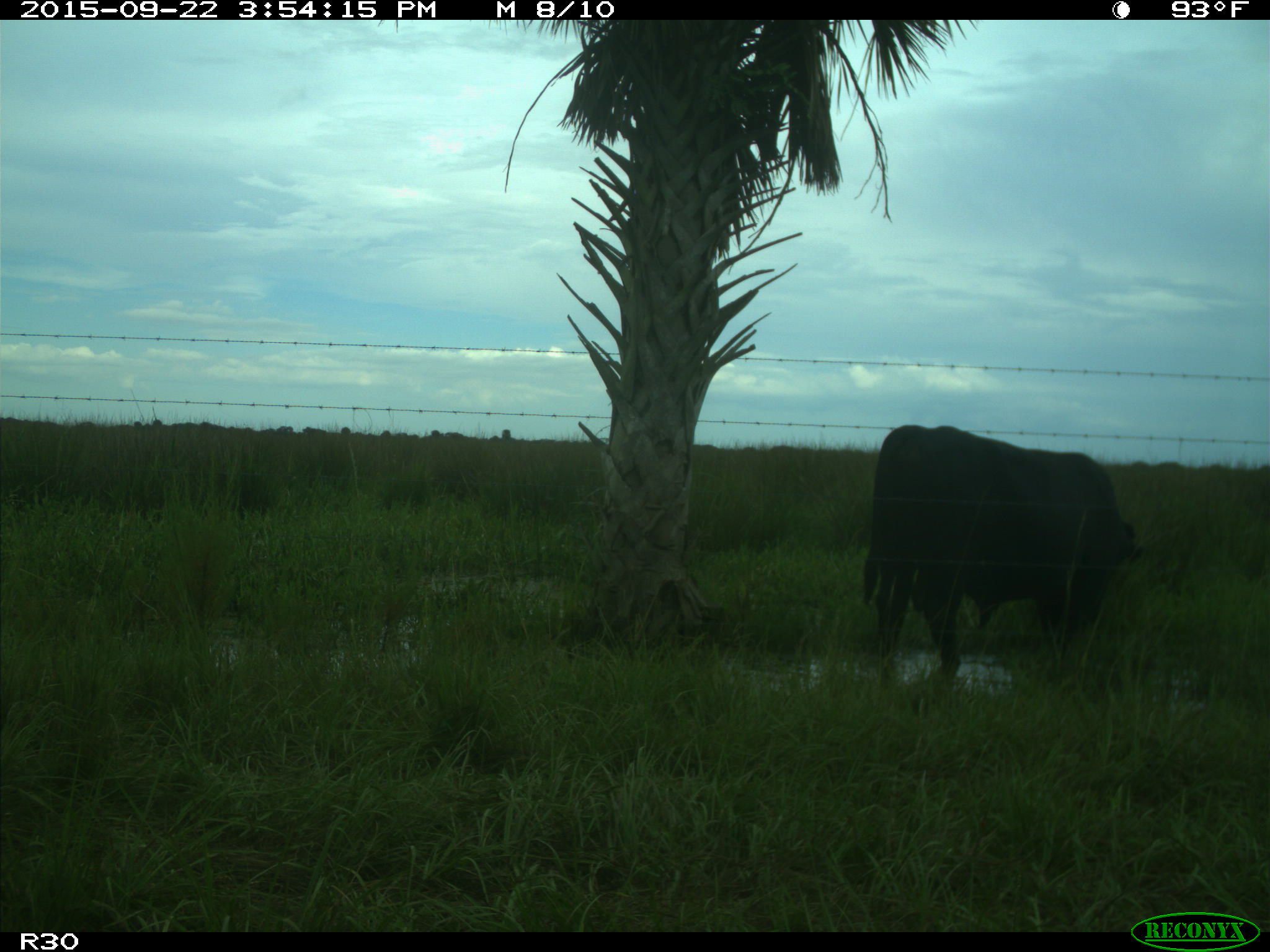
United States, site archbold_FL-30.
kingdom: Animalia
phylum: Chordata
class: Mammalia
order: Artiodactyla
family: Bovidae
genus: Bos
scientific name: Bos taurus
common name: domestic cow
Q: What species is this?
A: Bos taurus (domestic cow).